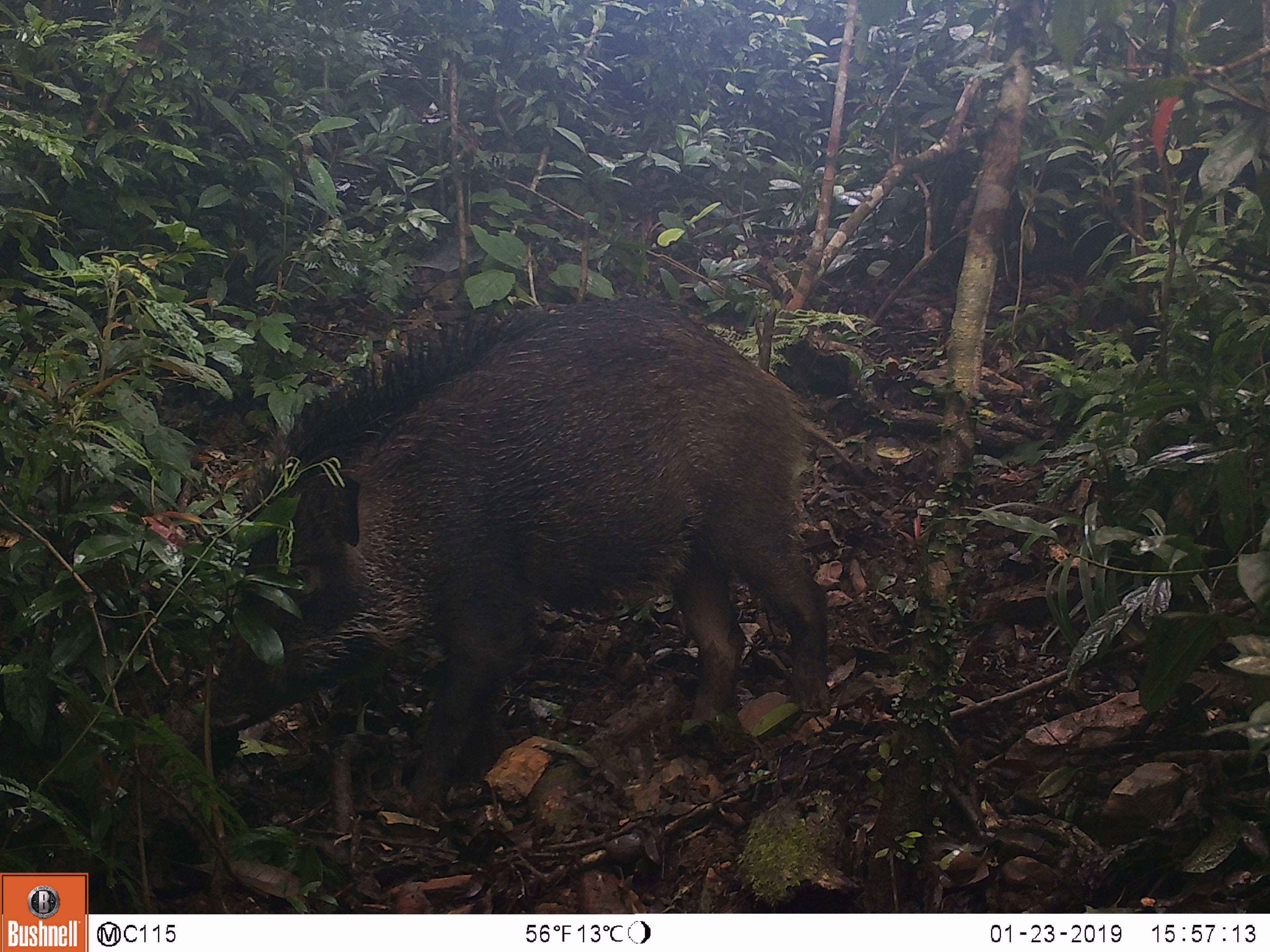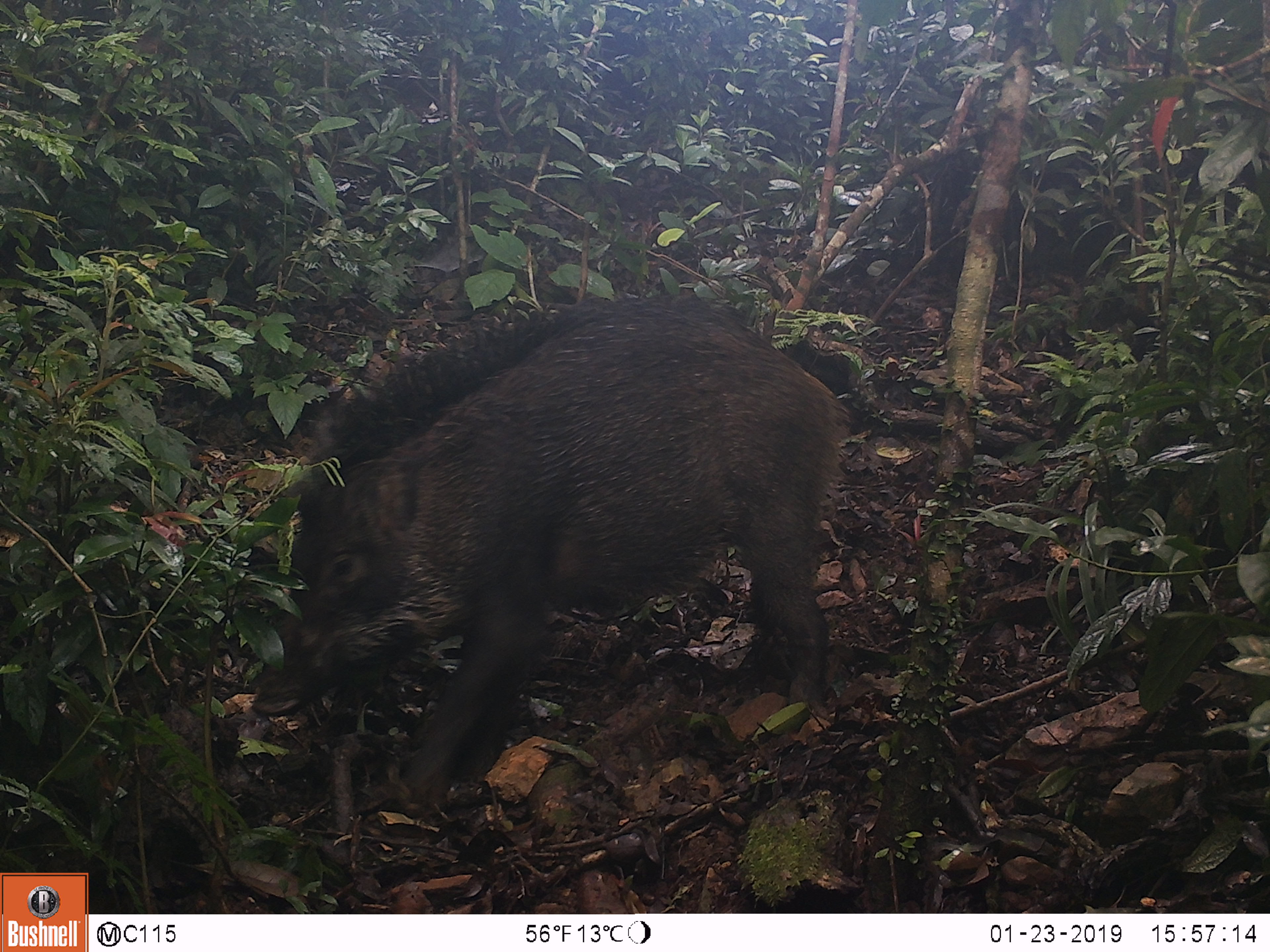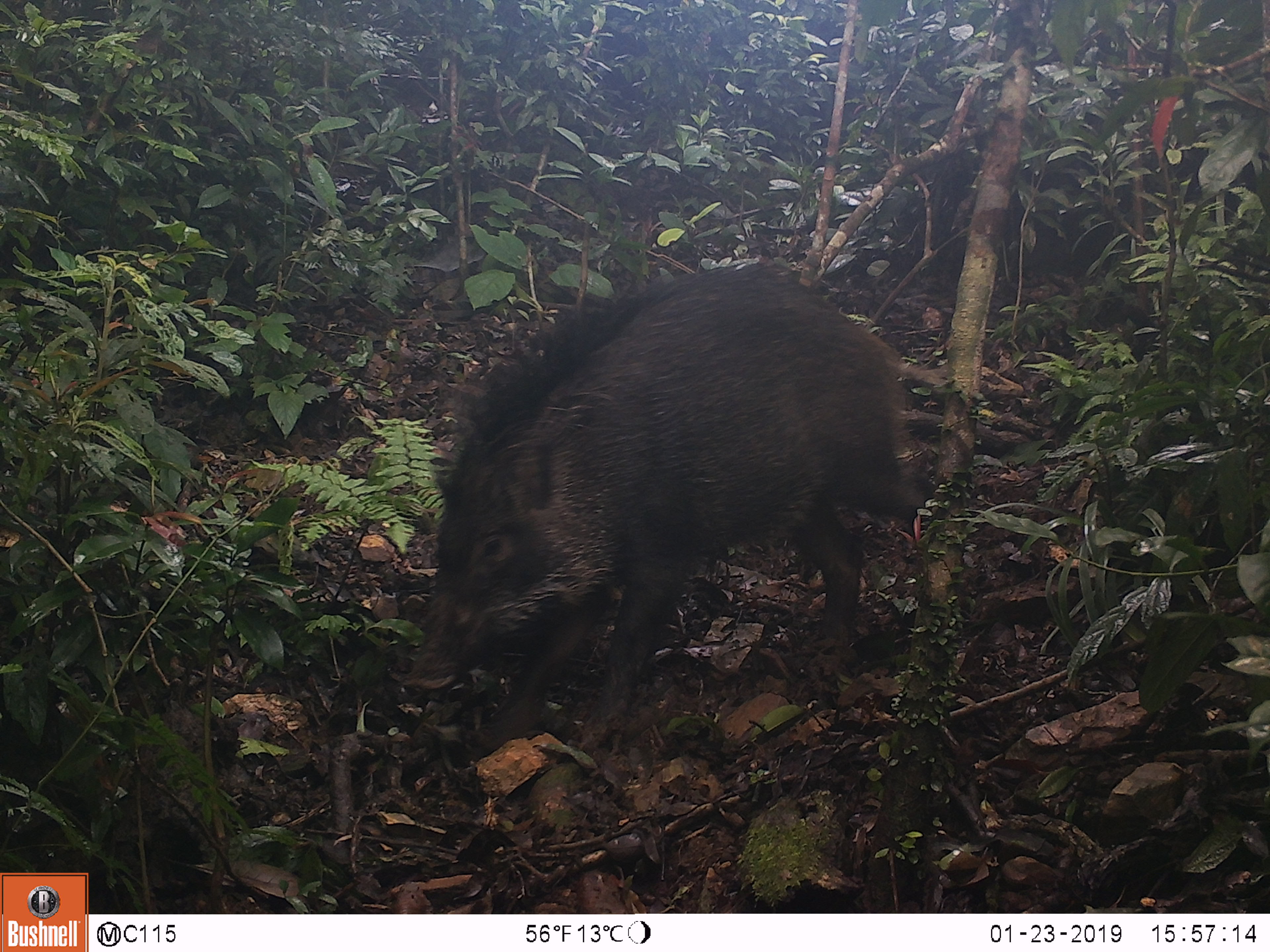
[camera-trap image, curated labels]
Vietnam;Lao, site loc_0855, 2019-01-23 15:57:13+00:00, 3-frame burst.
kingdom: Animalia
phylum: Chordata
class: Mammalia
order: Artiodactyla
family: Suidae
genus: Sus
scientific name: Sus scrofa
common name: eurasian wild pig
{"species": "eurasian wild pig (Sus scrofa)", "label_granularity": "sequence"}